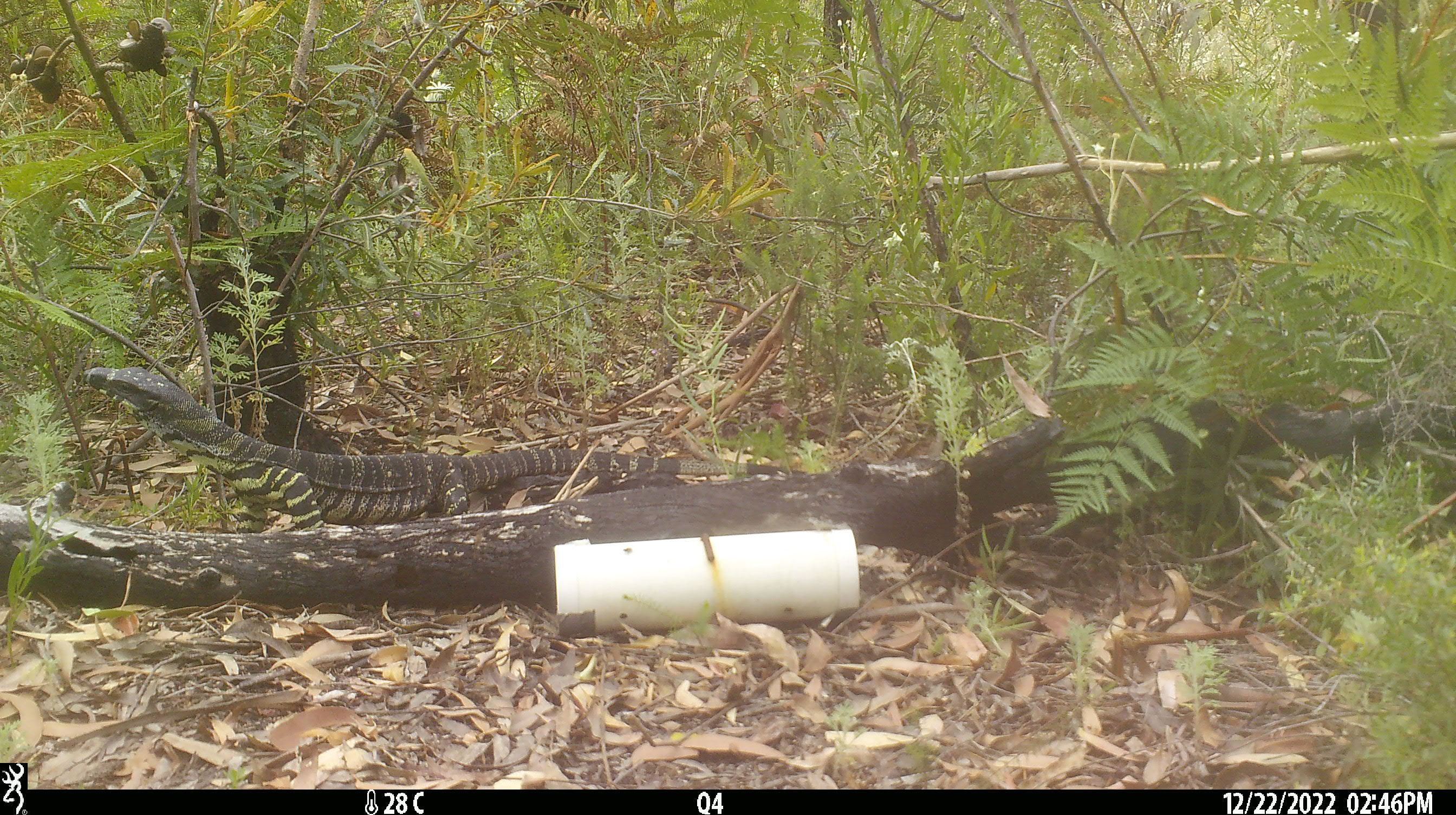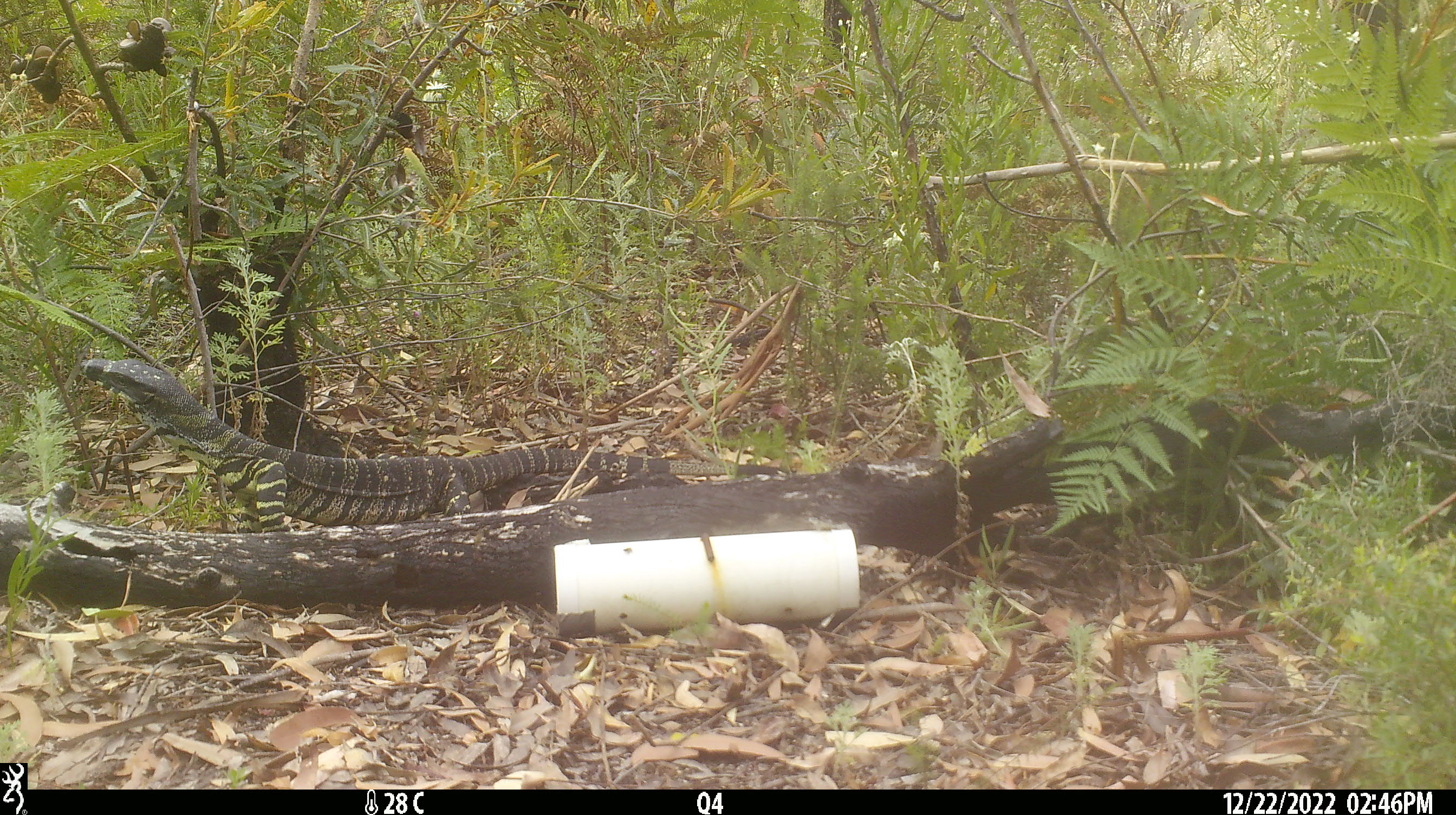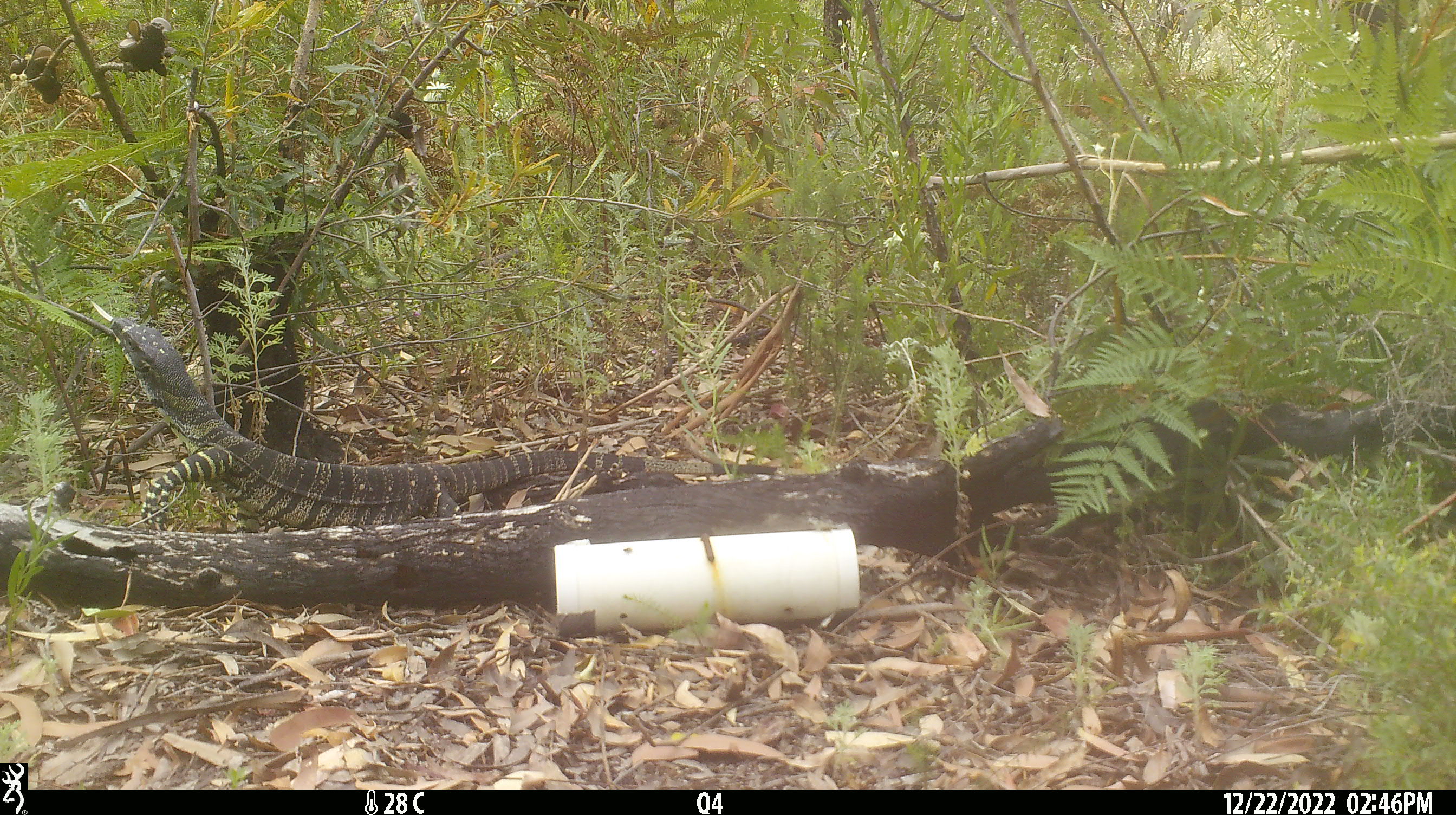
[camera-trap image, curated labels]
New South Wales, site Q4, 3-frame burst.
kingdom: Animalia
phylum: Chordata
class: Reptilia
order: Squamata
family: Varanidae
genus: Varanus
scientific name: Varanus varius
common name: lace monitor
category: goanna